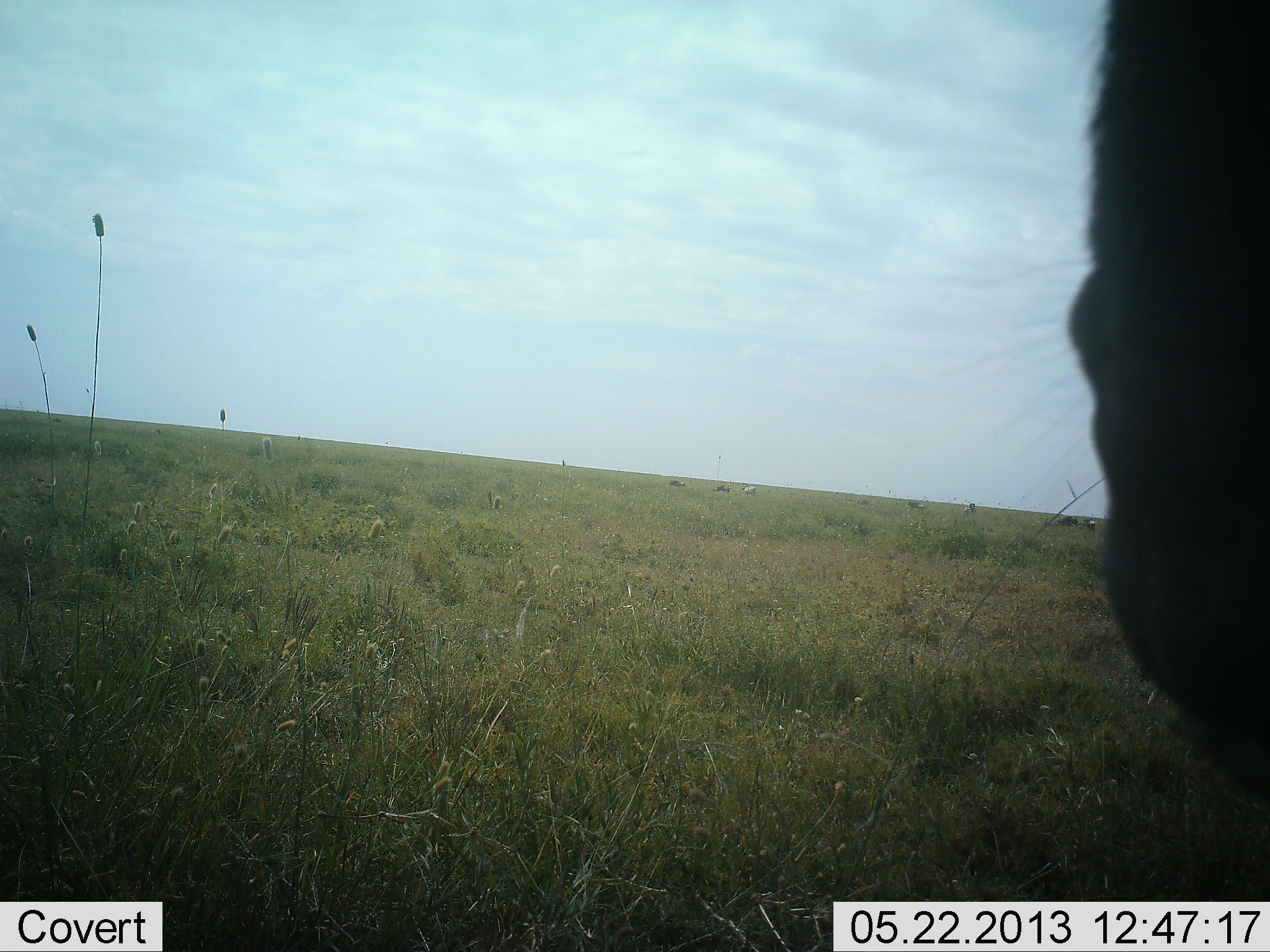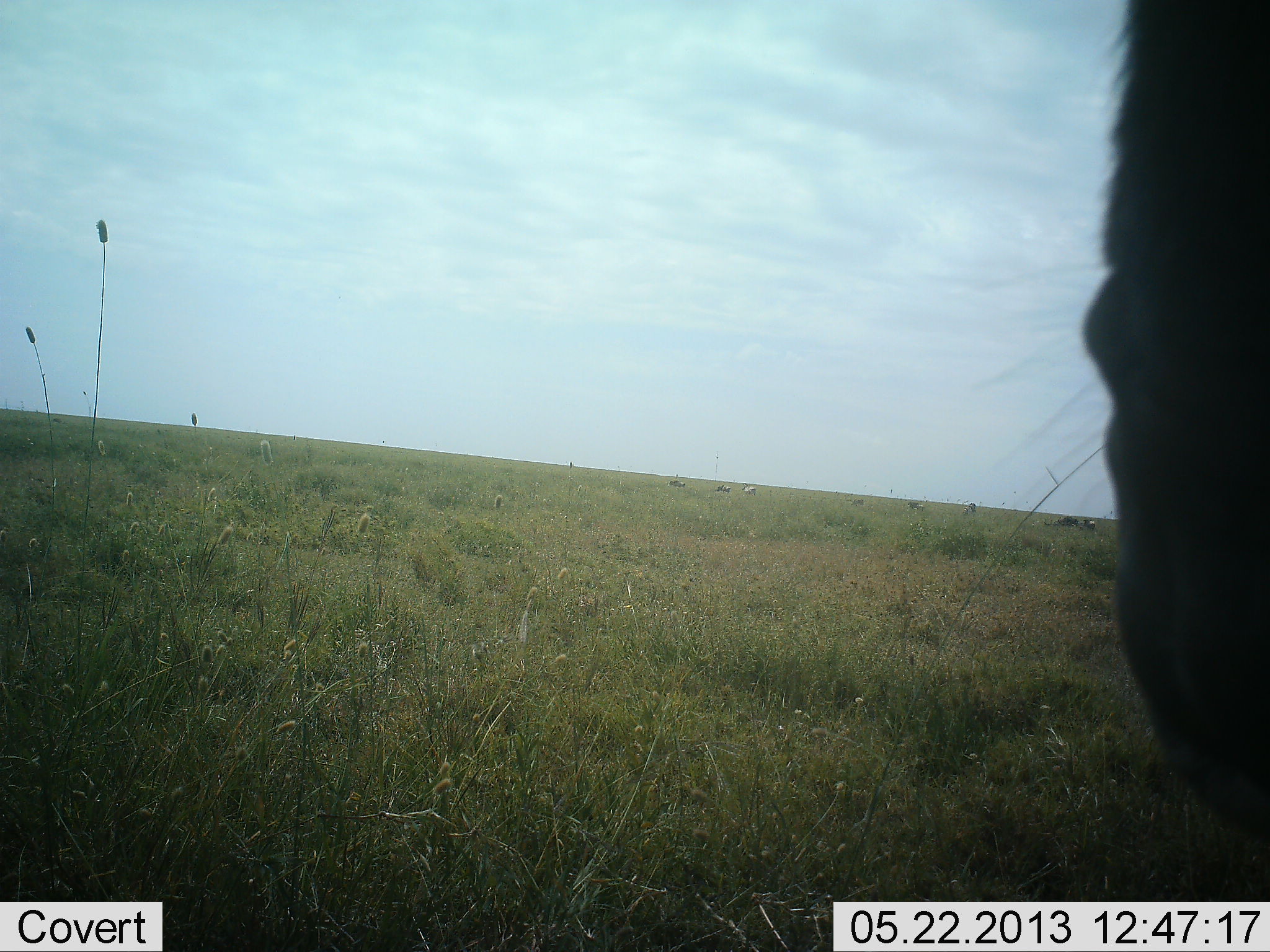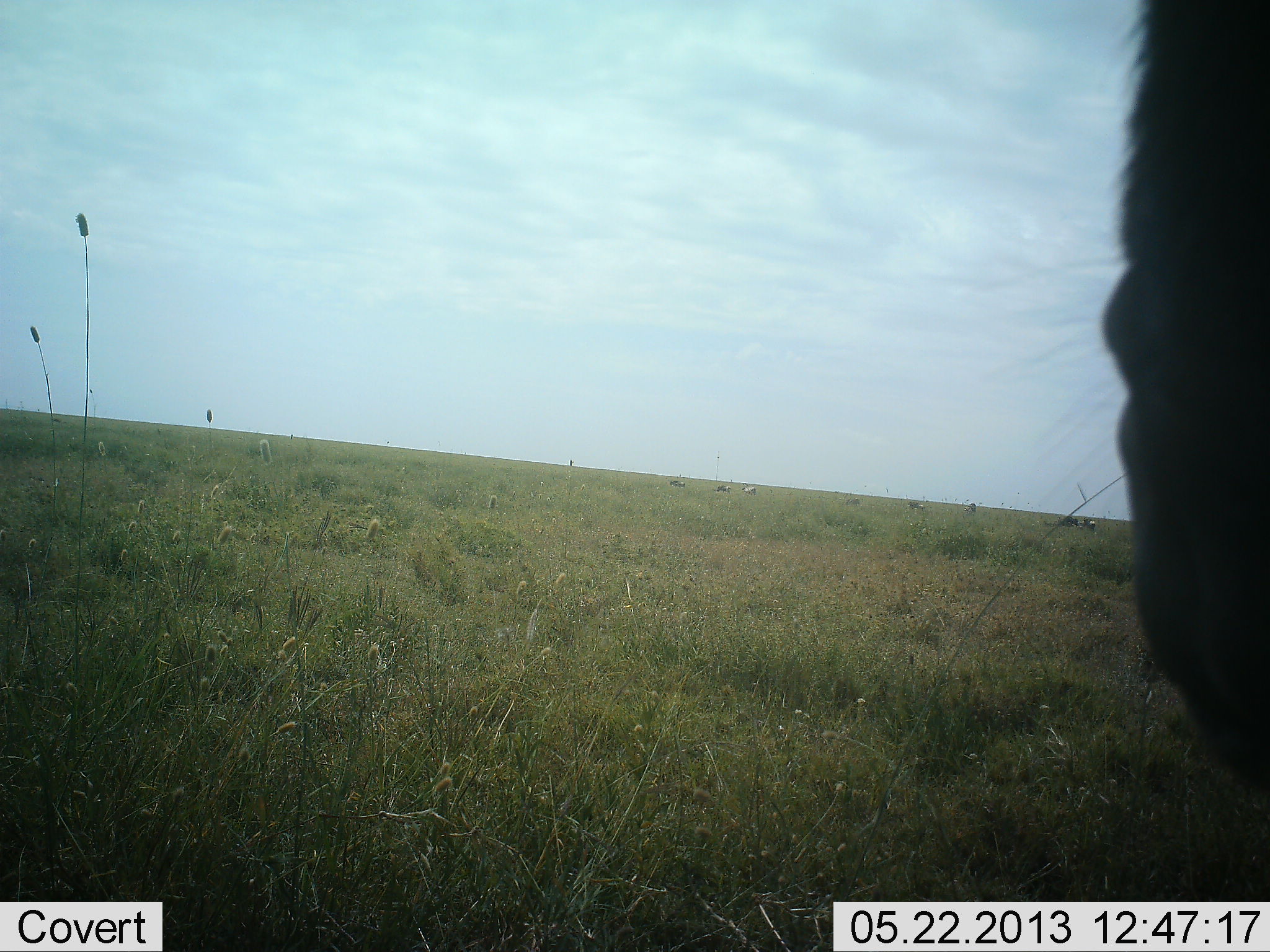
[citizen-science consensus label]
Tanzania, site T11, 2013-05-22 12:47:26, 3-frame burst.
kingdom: Animalia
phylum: Chordata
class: Mammalia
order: Artiodactyla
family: Bovidae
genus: Connochaetes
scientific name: Connochaetes taurinus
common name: blue wildebeest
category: wildebeest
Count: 1.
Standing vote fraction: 38%.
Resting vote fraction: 0%.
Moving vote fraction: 0%.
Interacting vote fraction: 0%.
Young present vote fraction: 0%.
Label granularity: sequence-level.